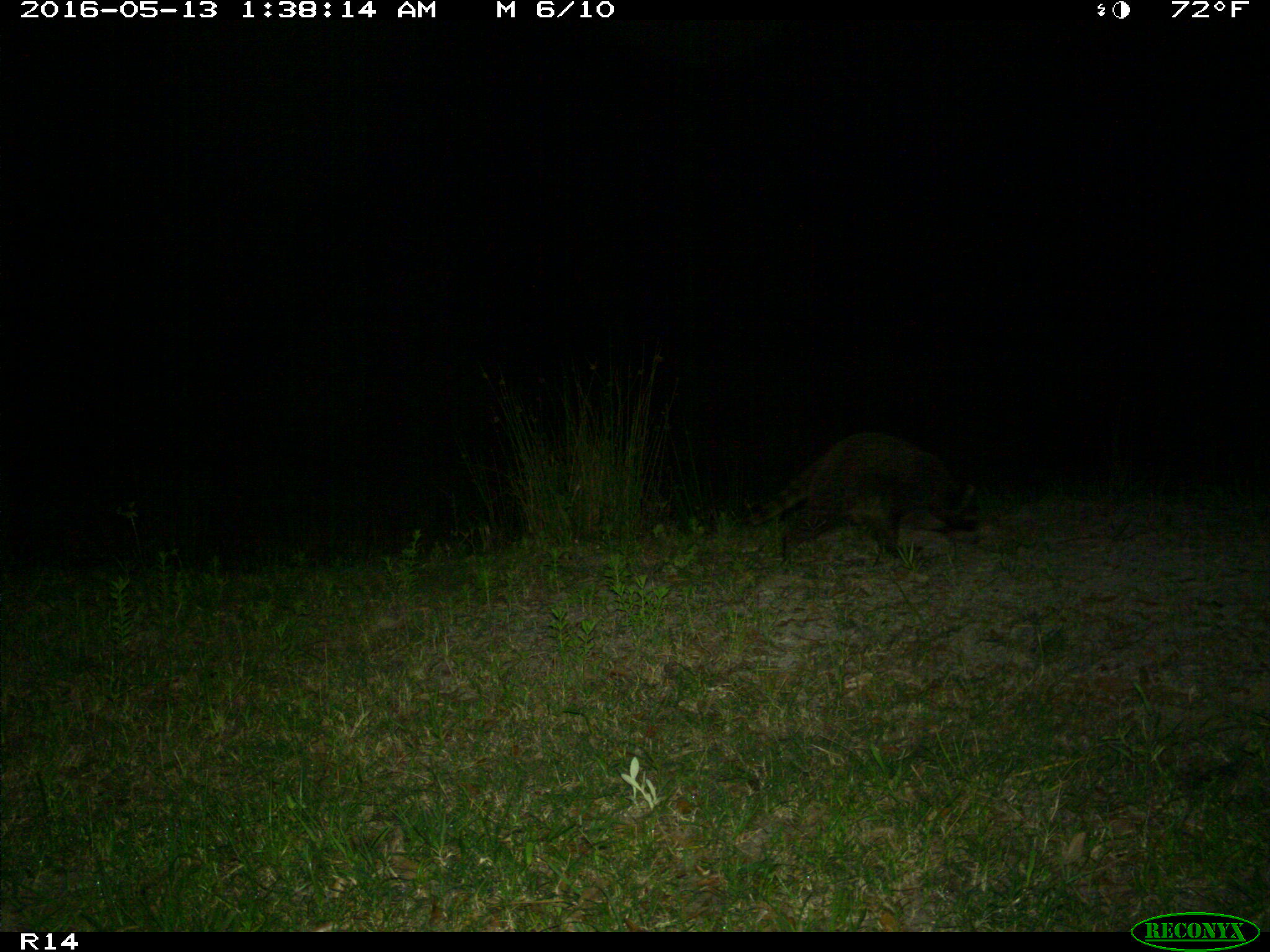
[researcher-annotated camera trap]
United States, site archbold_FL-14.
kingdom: Animalia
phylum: Chordata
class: Mammalia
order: Carnivora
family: Procyonidae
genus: Procyon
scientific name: Procyon lotor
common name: common raccoon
Procyon lotor (common raccoon).